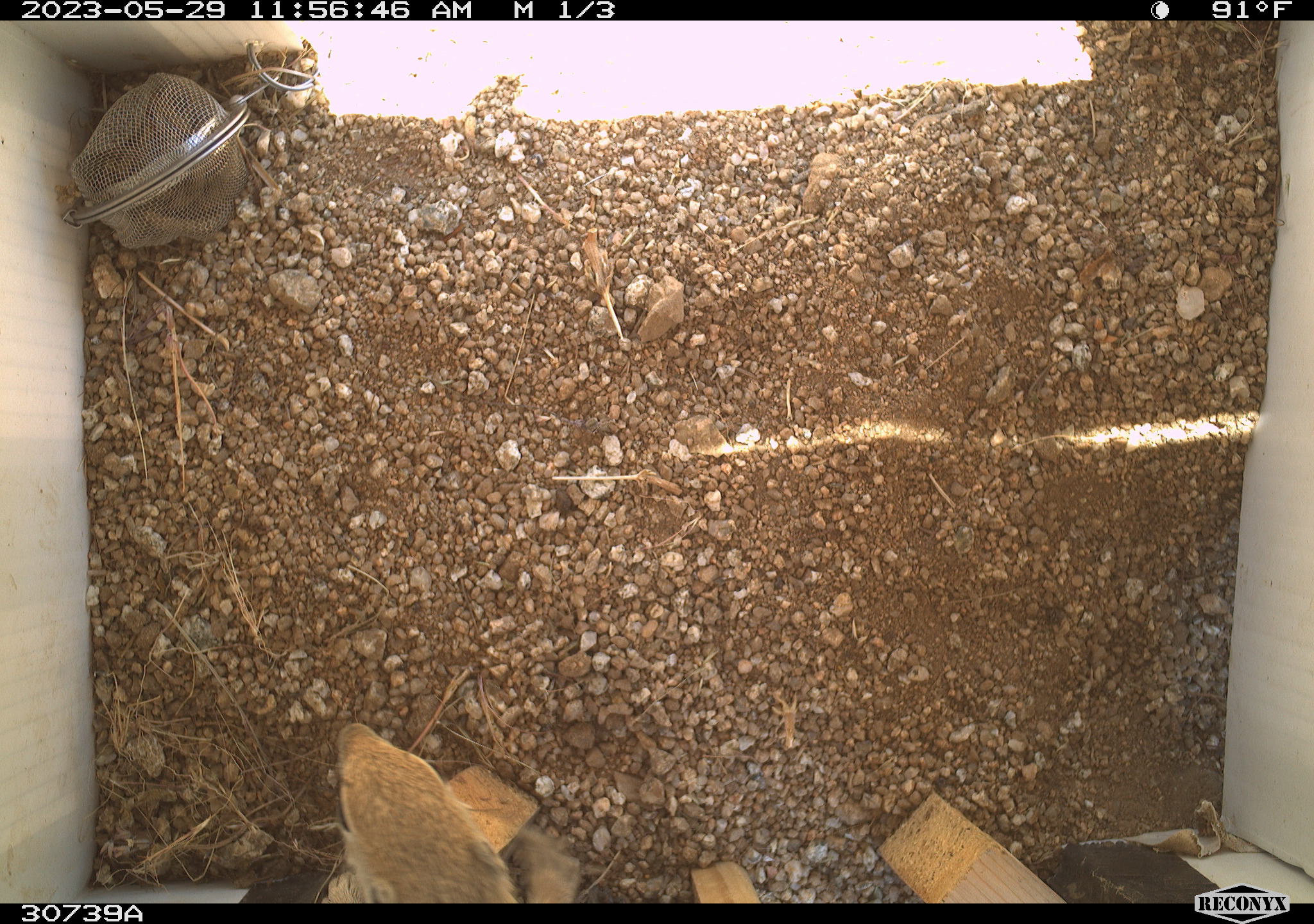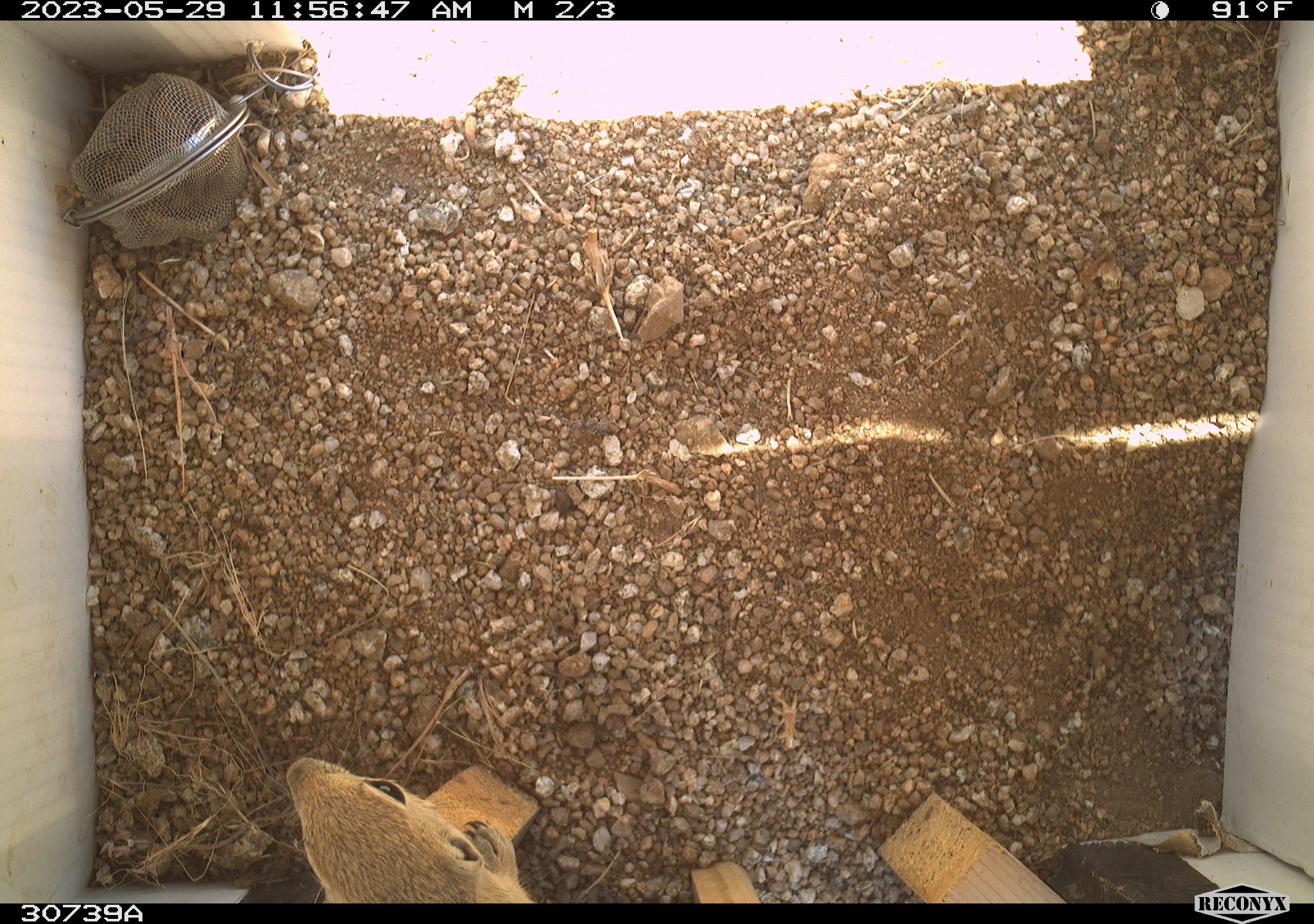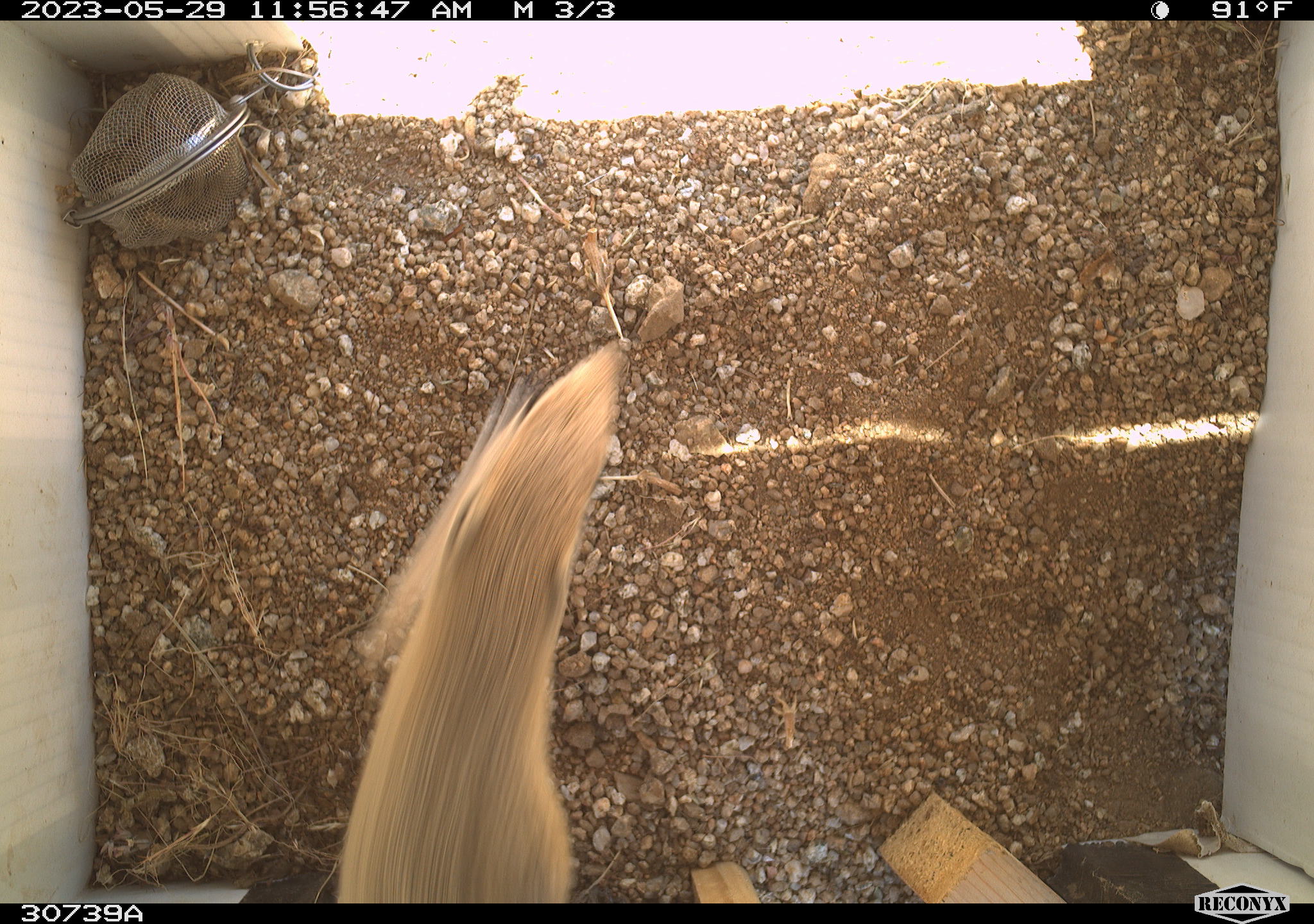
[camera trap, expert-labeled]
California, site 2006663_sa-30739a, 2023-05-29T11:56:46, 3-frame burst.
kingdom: Animalia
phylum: Chordata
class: Mammalia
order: Rodentia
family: Sciuridae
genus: Ammospermophilus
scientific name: Ammospermophilus leucurus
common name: white-tailed antelope squirrel